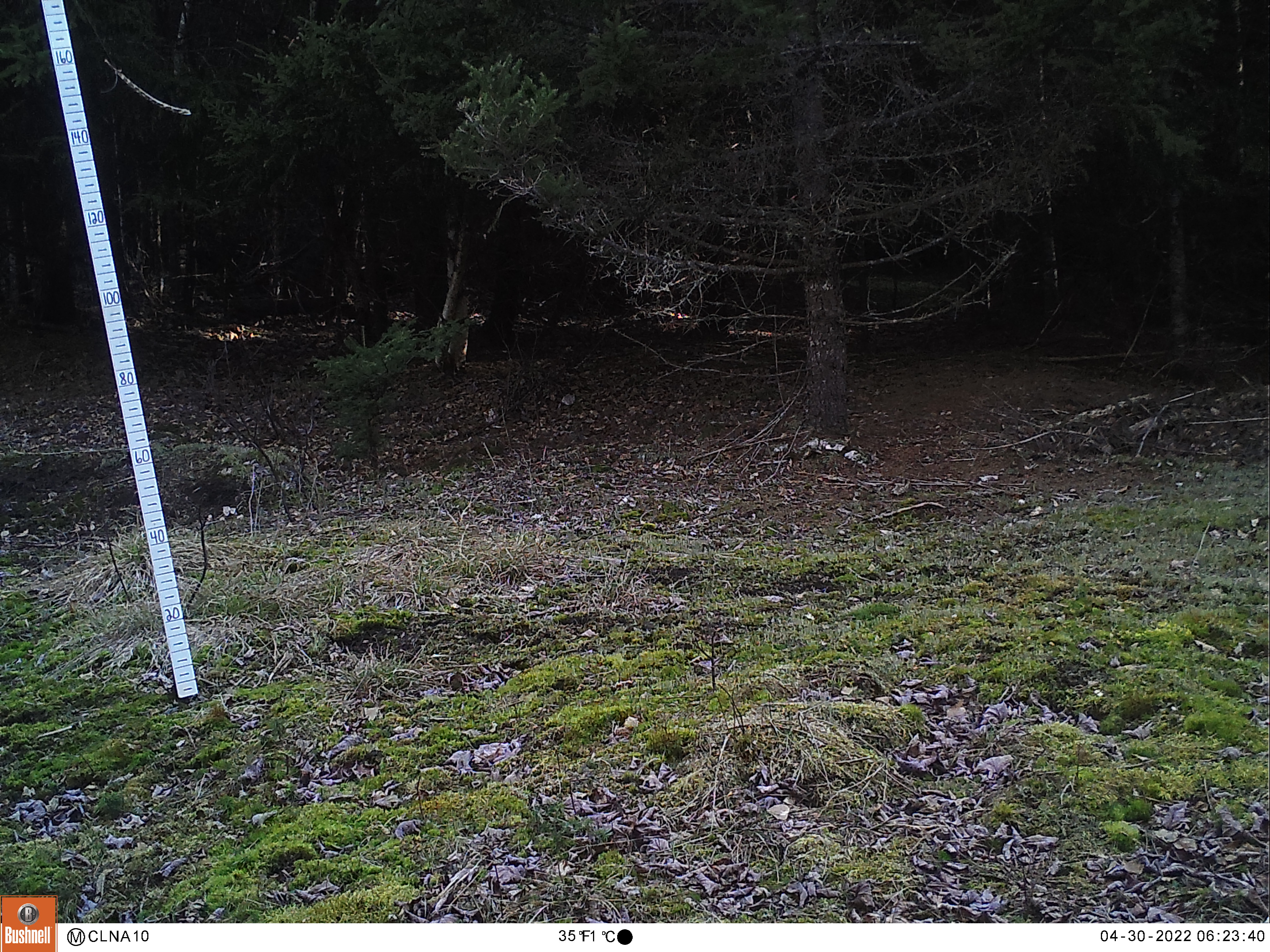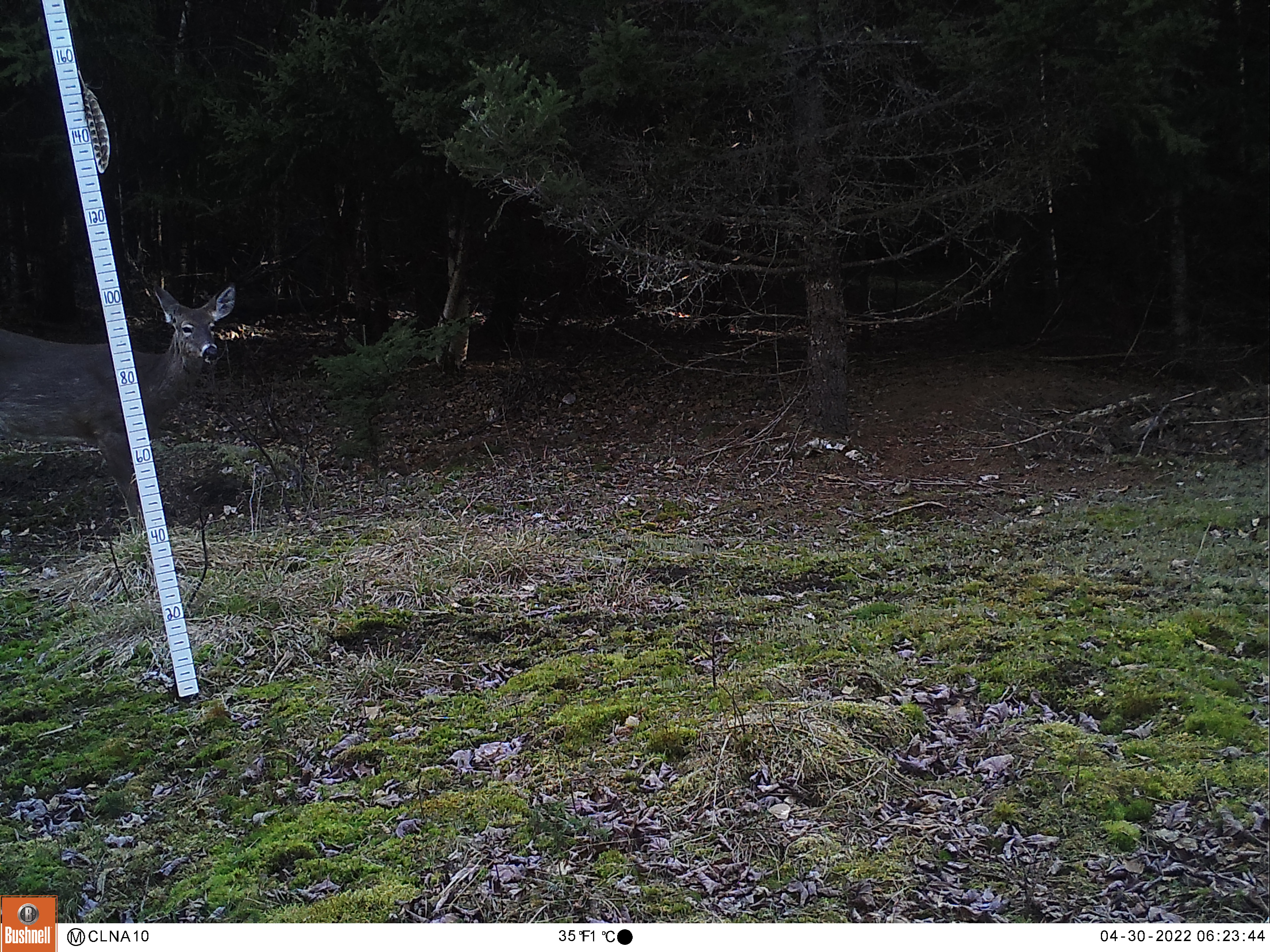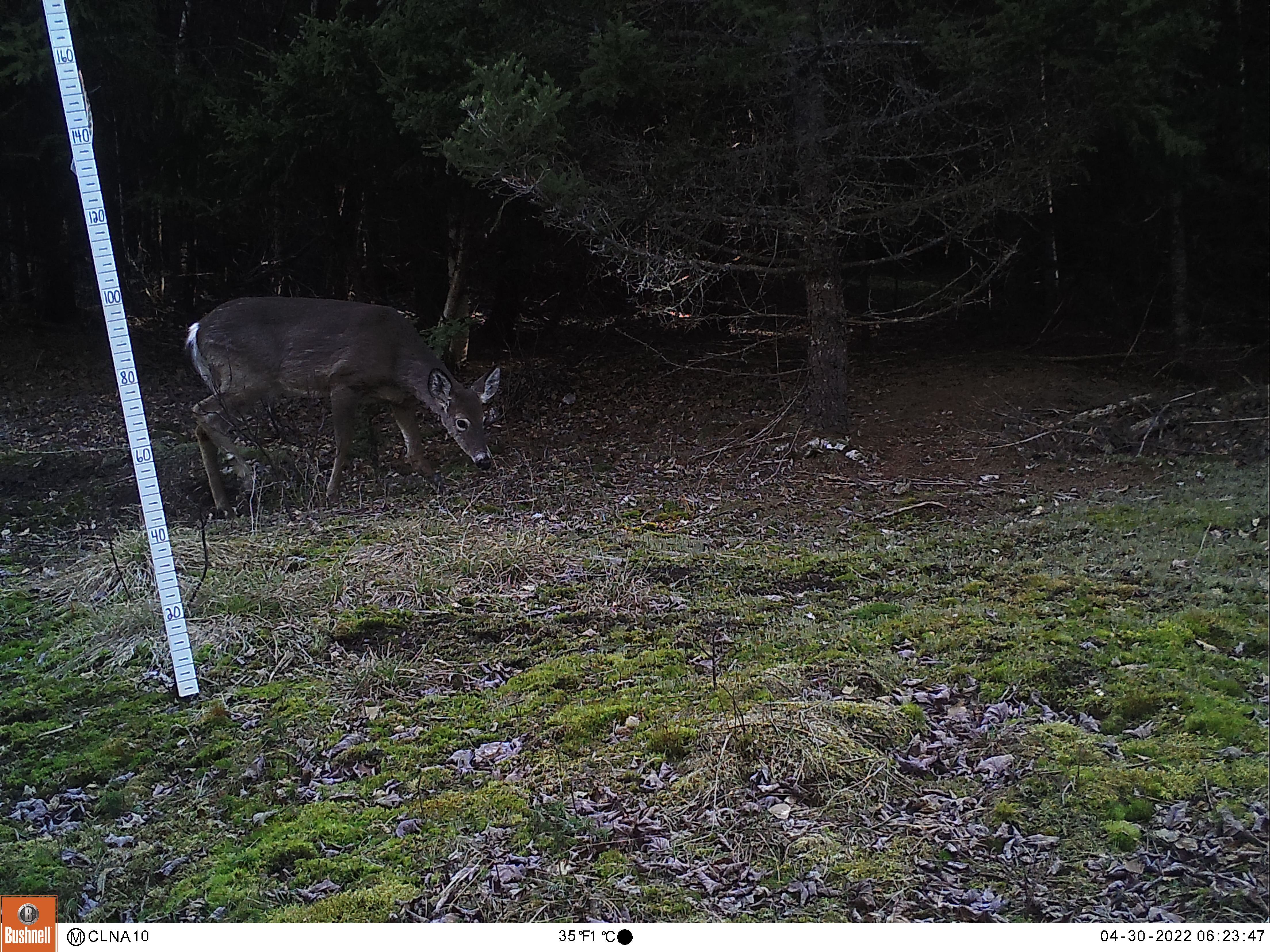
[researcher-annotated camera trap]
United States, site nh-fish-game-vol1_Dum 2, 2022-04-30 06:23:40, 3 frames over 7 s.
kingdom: Animalia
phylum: Chordata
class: Mammalia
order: Artiodactyla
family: Cervidae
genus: Odocoileus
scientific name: Odocoileus virginianus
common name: white-tailed deer